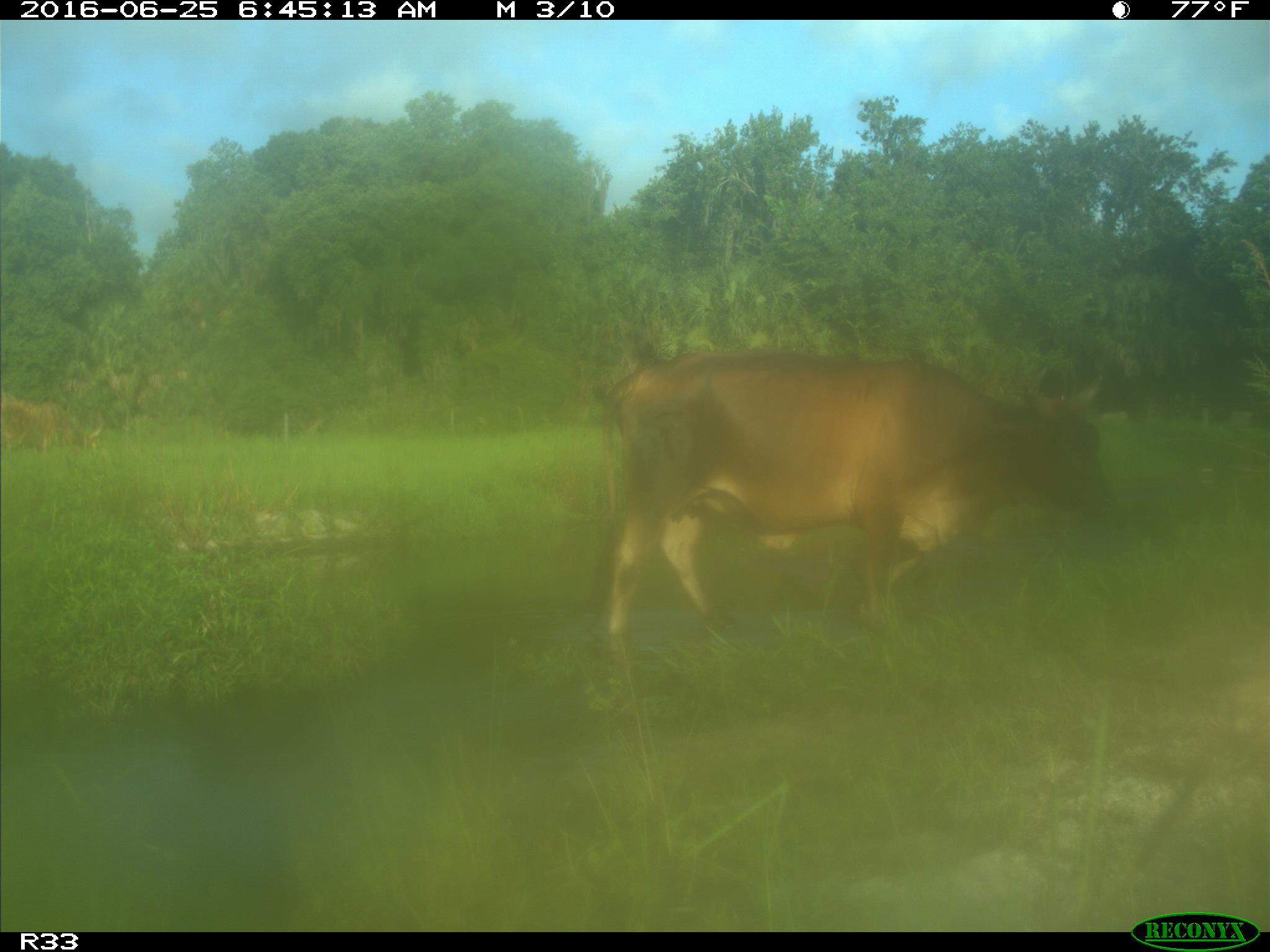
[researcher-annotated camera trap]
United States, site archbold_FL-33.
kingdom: Animalia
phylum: Chordata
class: Mammalia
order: Artiodactyla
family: Bovidae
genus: Bos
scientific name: Bos taurus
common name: domestic cow